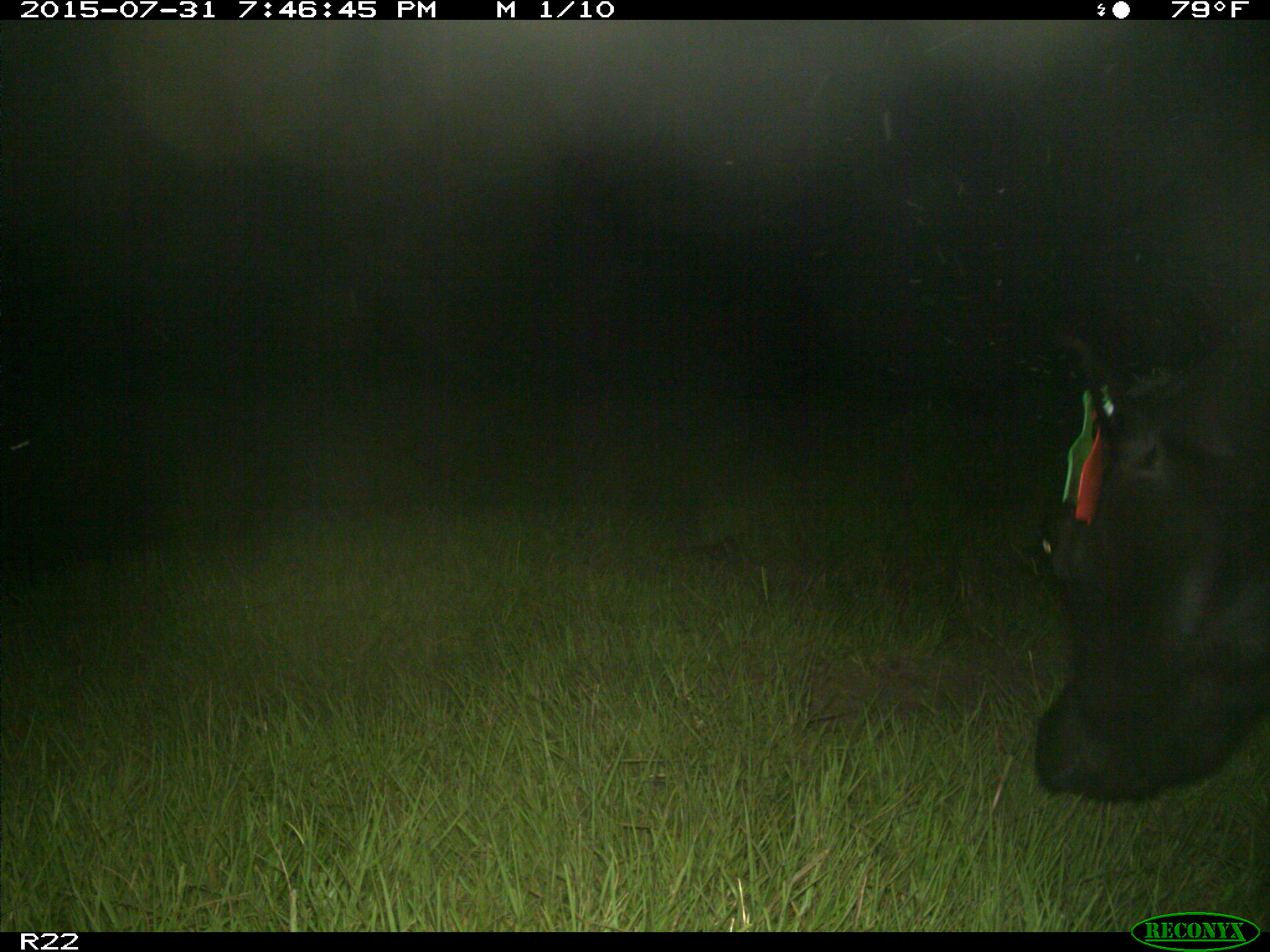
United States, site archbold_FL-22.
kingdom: Animalia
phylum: Chordata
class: Mammalia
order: Artiodactyla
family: Bovidae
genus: Bos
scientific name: Bos taurus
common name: domestic cow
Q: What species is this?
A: Bos taurus (domestic cow).